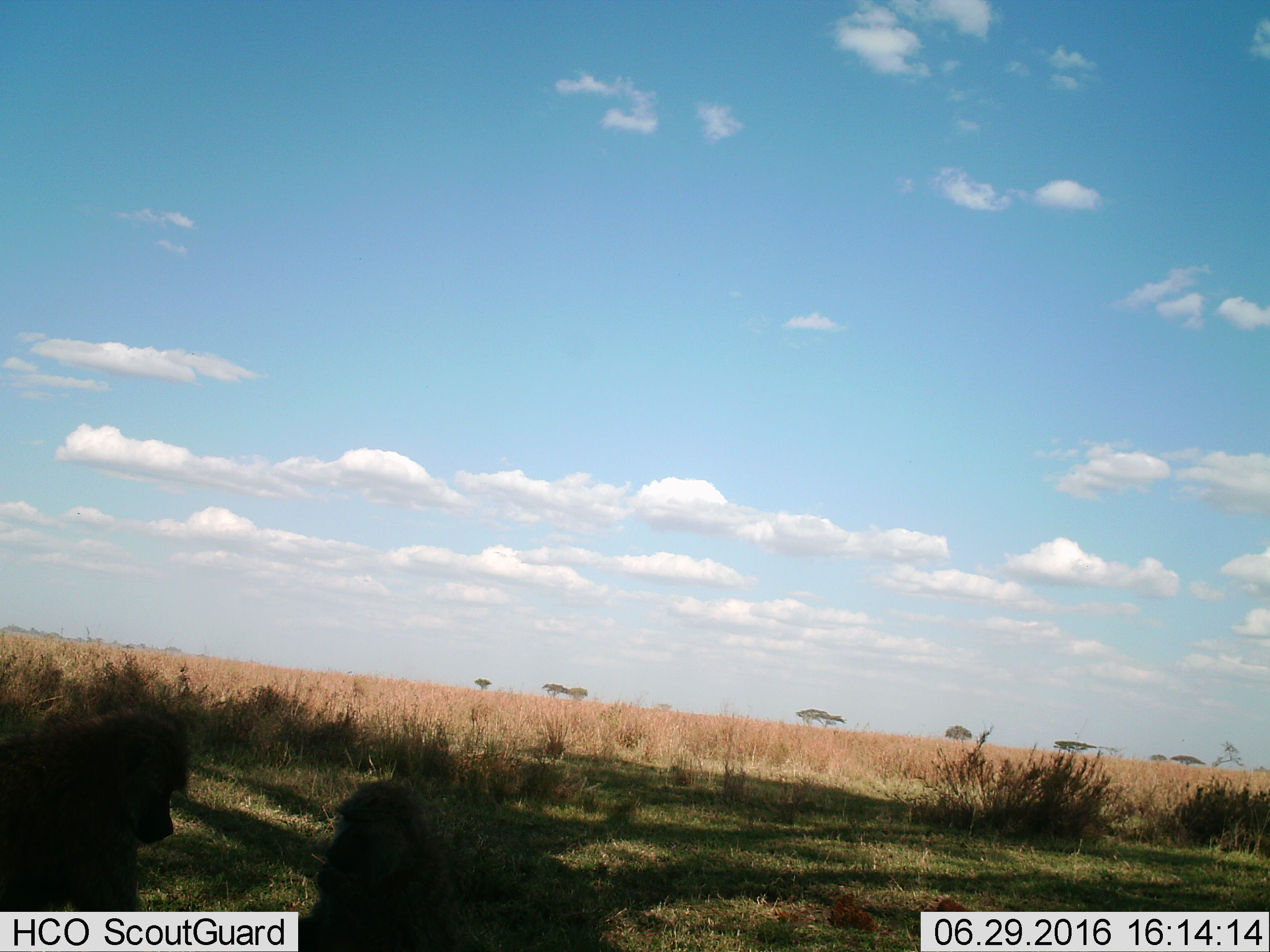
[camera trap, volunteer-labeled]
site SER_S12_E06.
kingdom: Animalia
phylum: Chordata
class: Mammalia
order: Primates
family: Cercopithecidae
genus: Papio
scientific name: Papio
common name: baboon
Baboon (Papio), count 2. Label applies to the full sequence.